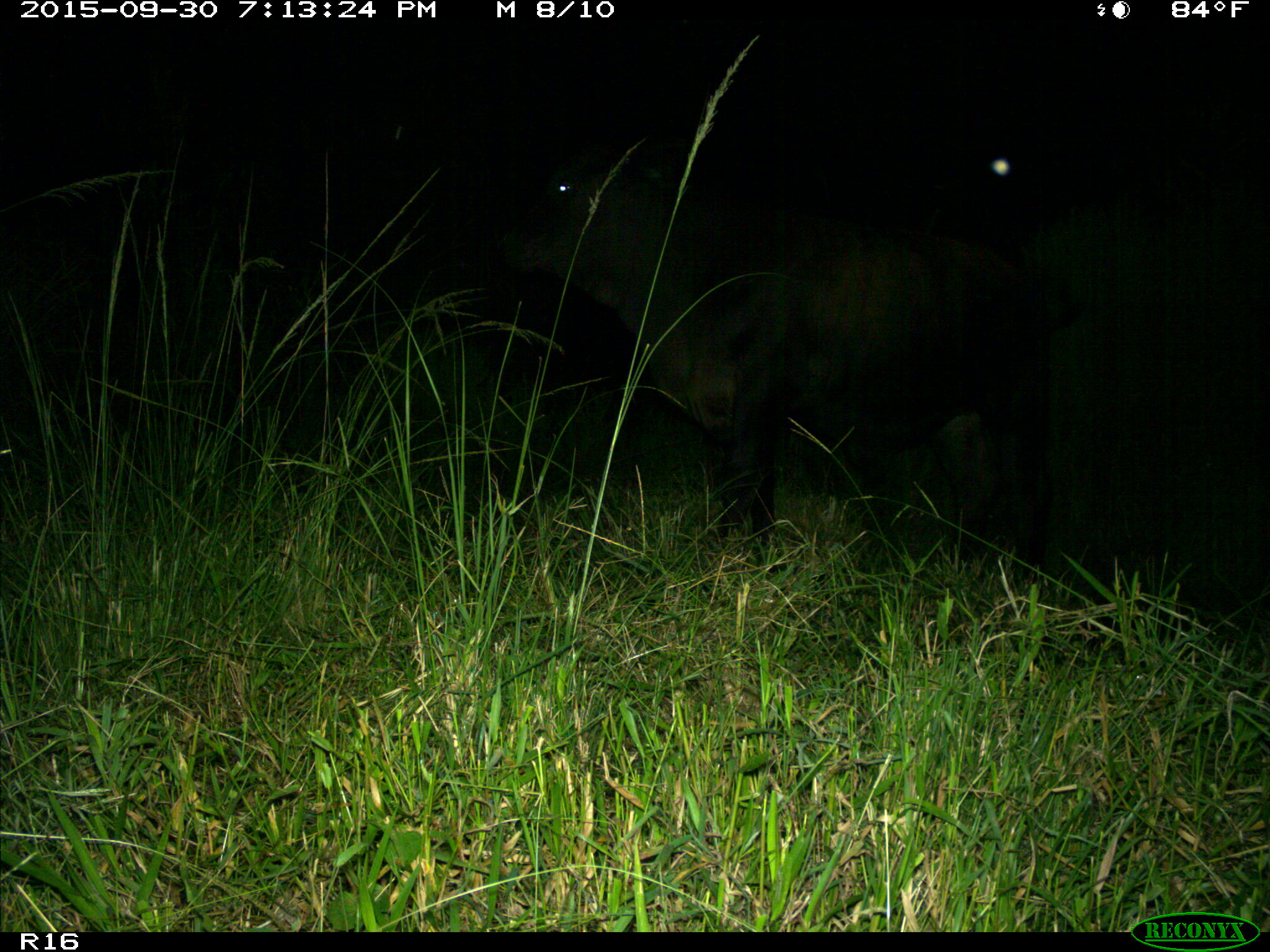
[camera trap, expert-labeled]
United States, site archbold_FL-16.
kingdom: Animalia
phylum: Chordata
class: Mammalia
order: Artiodactyla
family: Bovidae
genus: Bos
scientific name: Bos taurus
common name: domestic cow